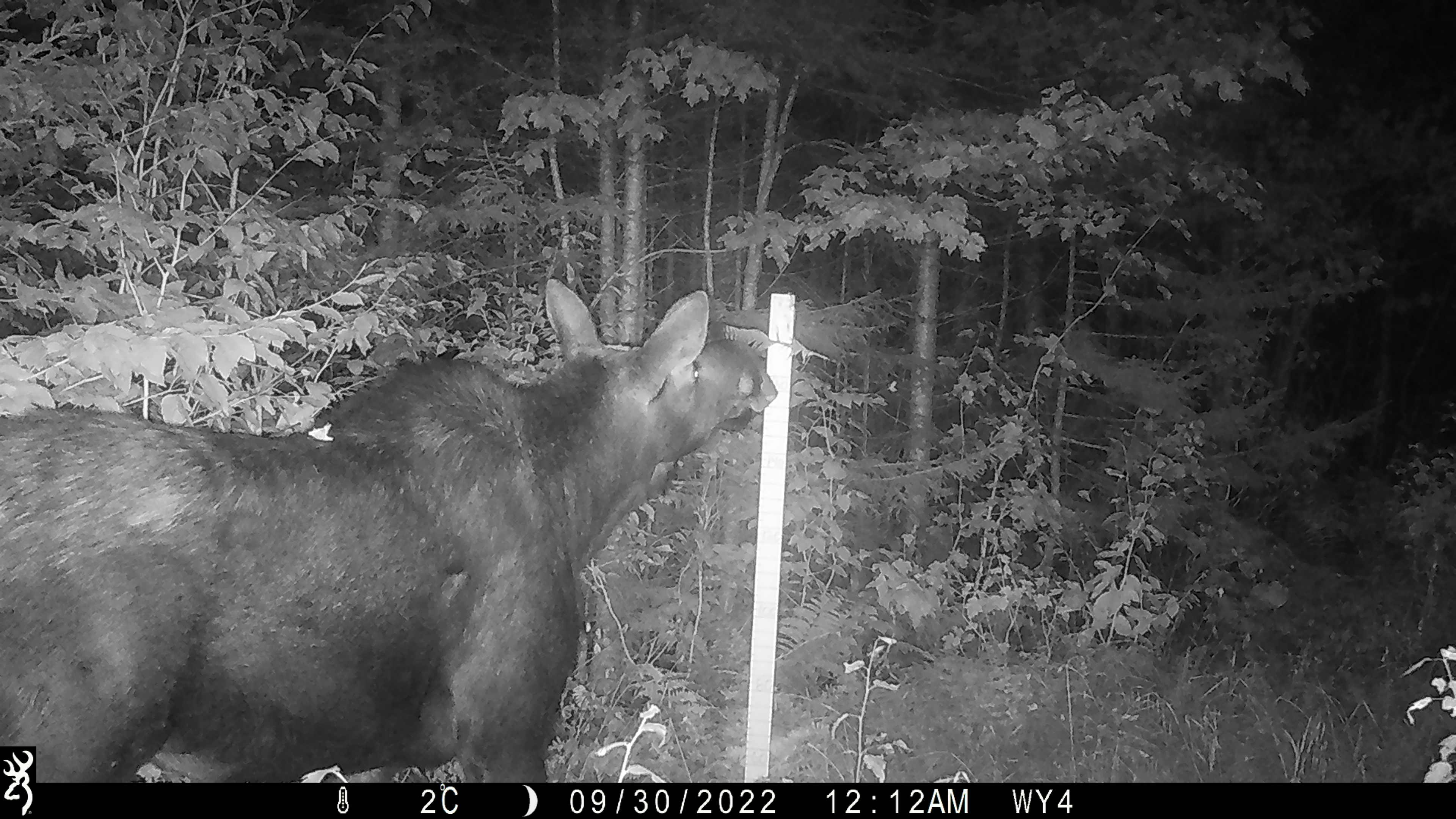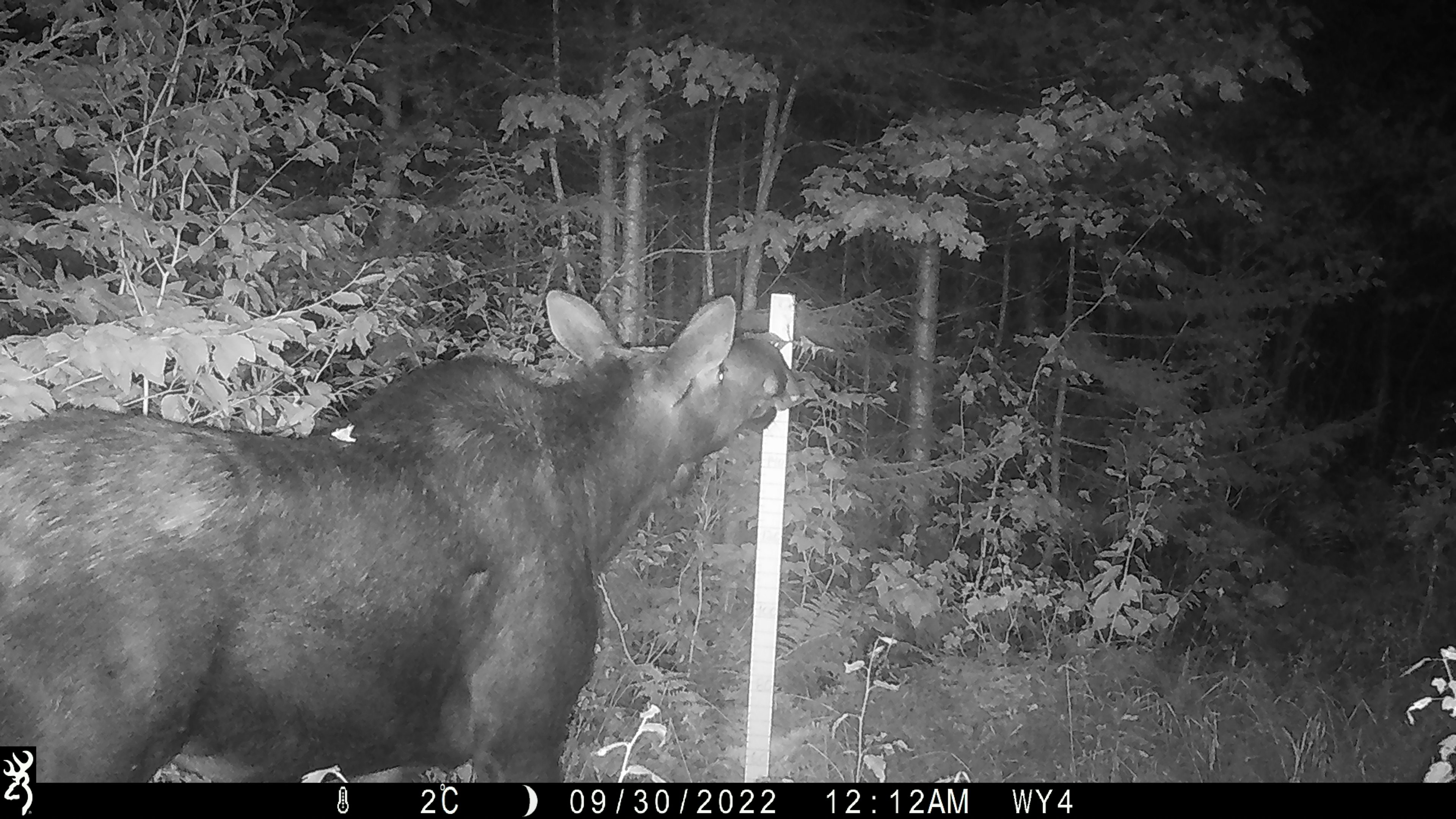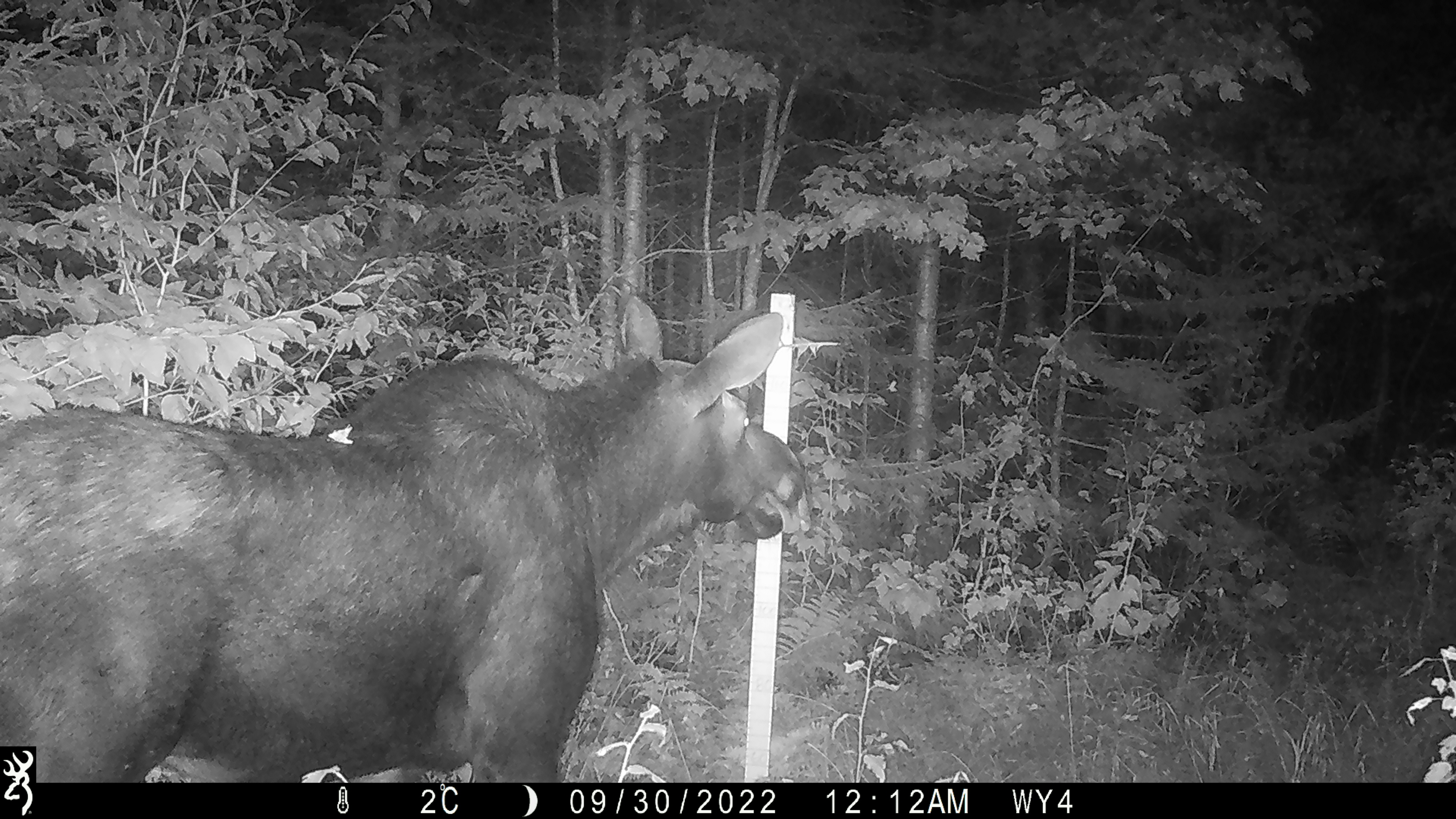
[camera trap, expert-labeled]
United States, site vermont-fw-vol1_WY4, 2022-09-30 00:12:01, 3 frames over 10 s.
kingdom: Animalia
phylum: Chordata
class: Mammalia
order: Artiodactyla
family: Cervidae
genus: Alces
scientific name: Alces alces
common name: moose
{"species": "moose (Alces alces)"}